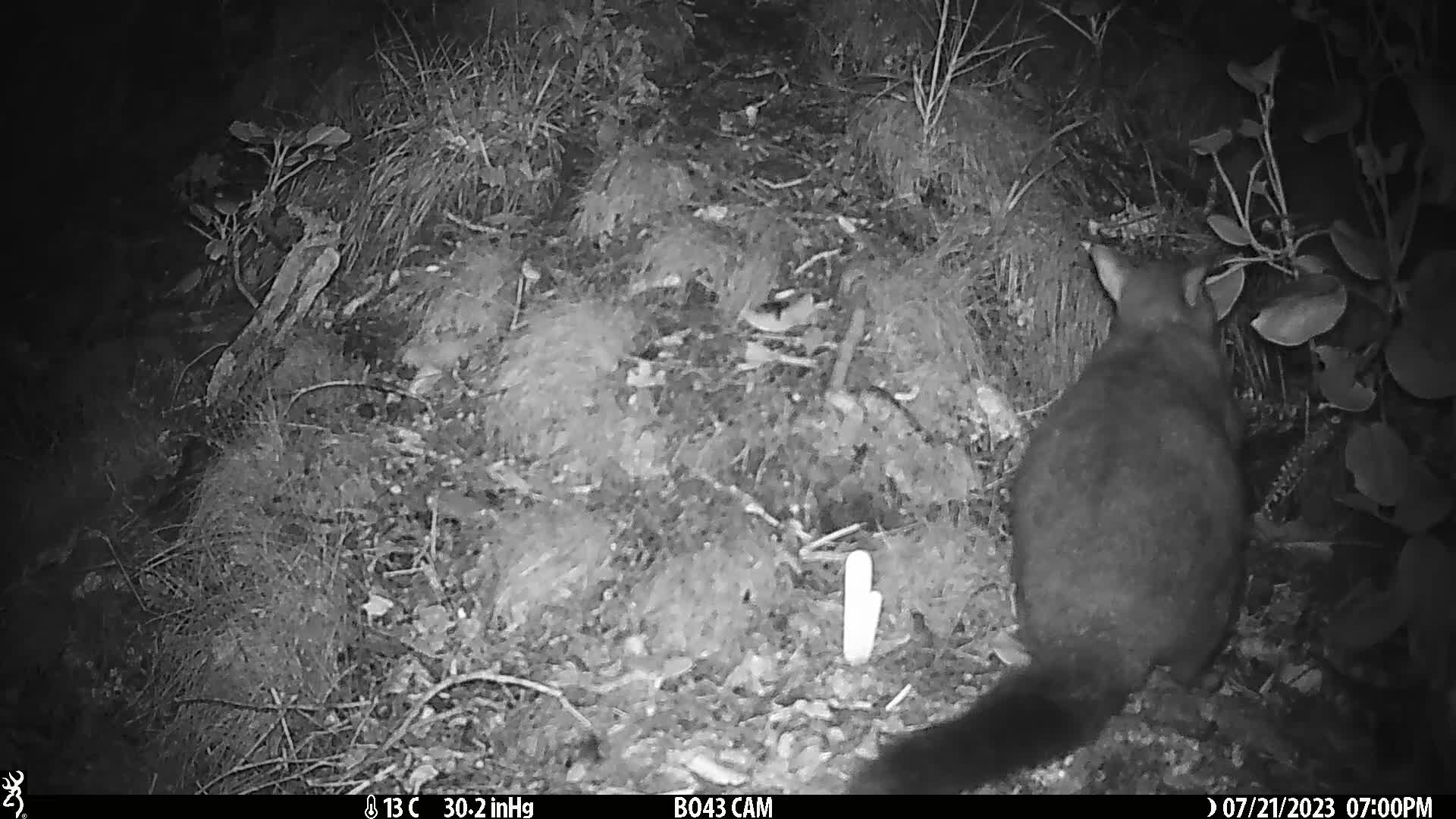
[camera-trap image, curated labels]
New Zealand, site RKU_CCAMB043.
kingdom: Animalia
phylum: Chordata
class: Mammalia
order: Diprotodontia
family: Phalangeridae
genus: Trichosurus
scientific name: Trichosurus vulpecula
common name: common brushtail possum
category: possum